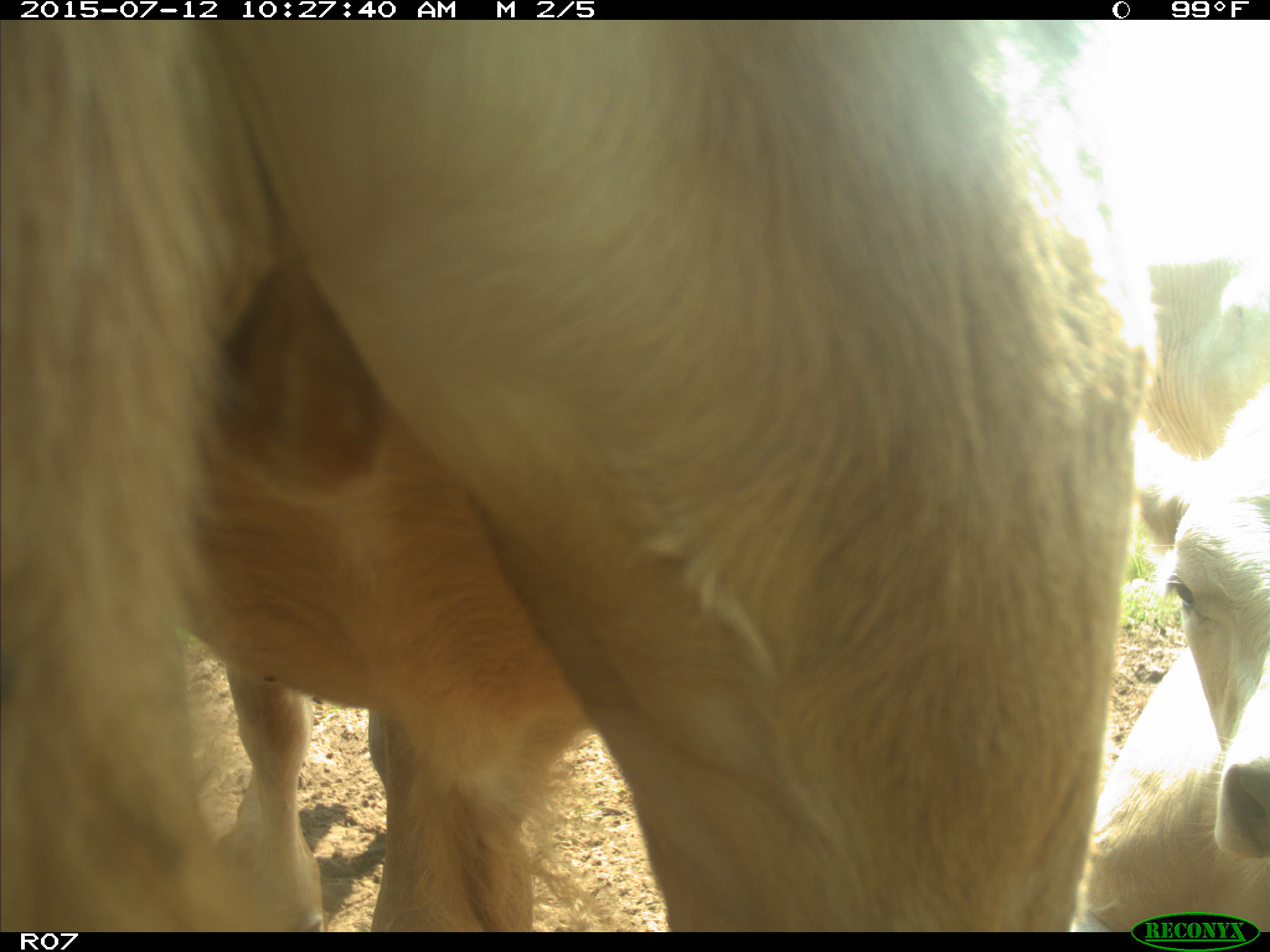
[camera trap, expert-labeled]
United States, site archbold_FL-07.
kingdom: Animalia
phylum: Chordata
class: Mammalia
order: Artiodactyla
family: Bovidae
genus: Bos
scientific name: Bos taurus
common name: domestic cow